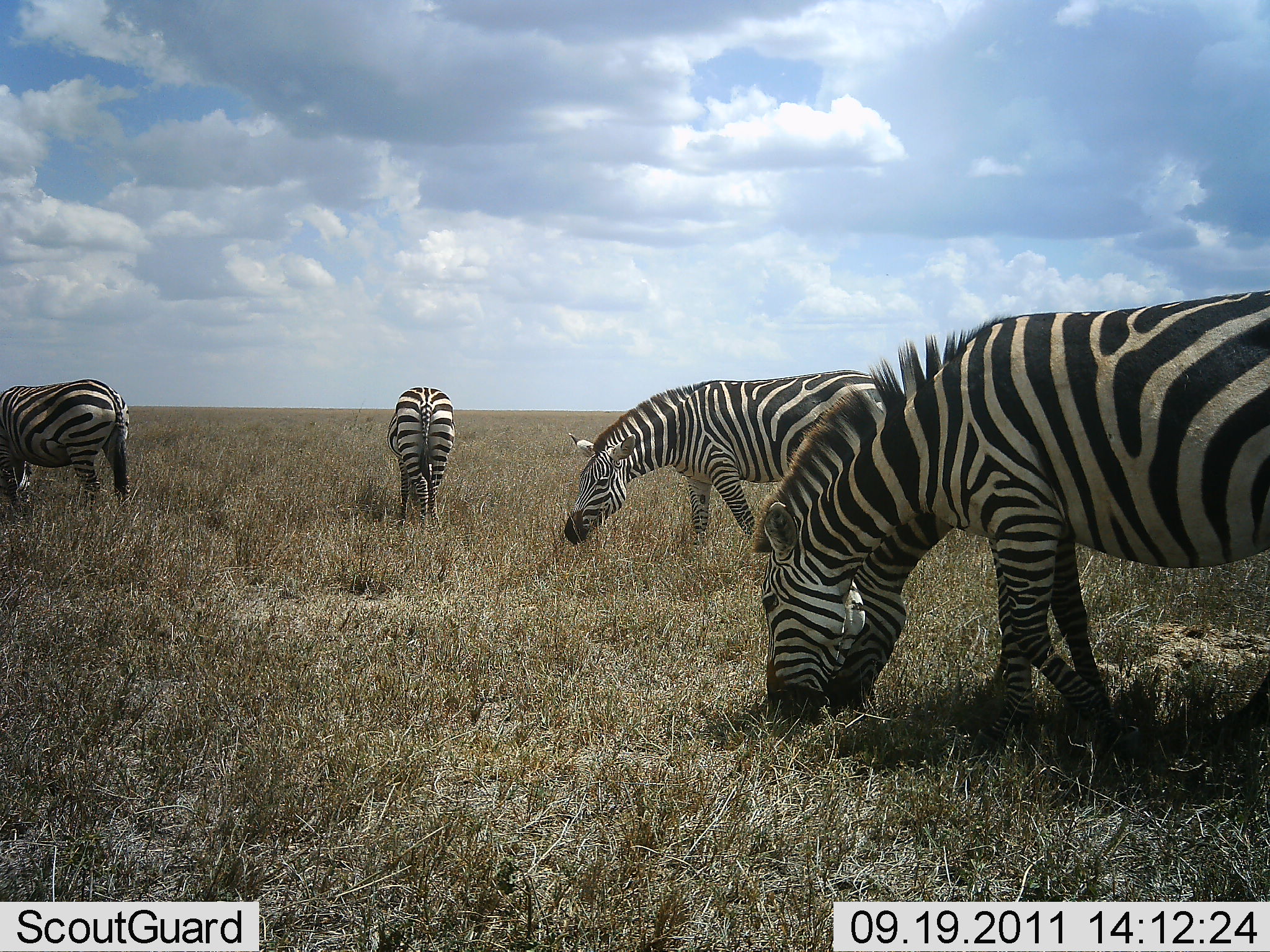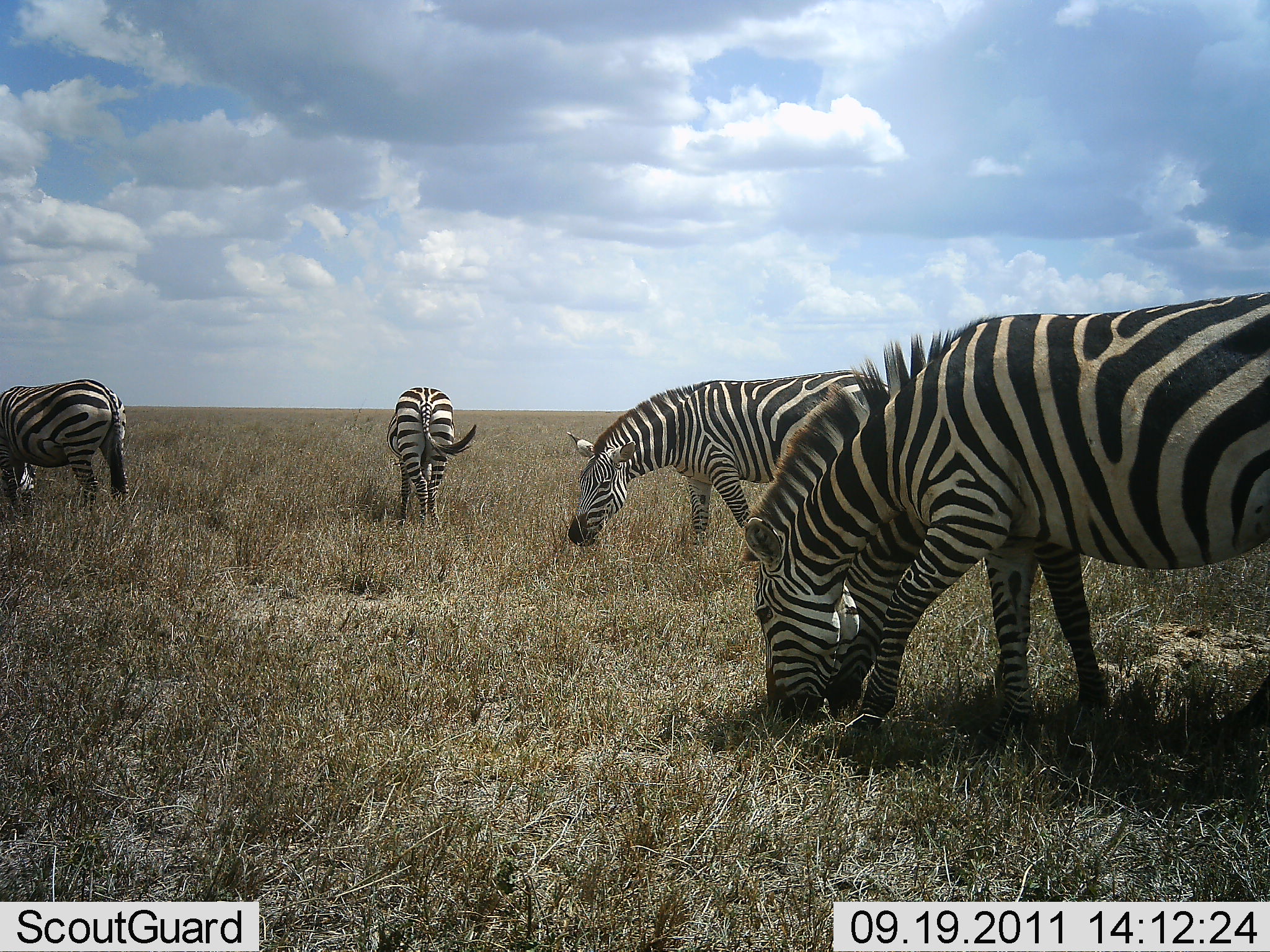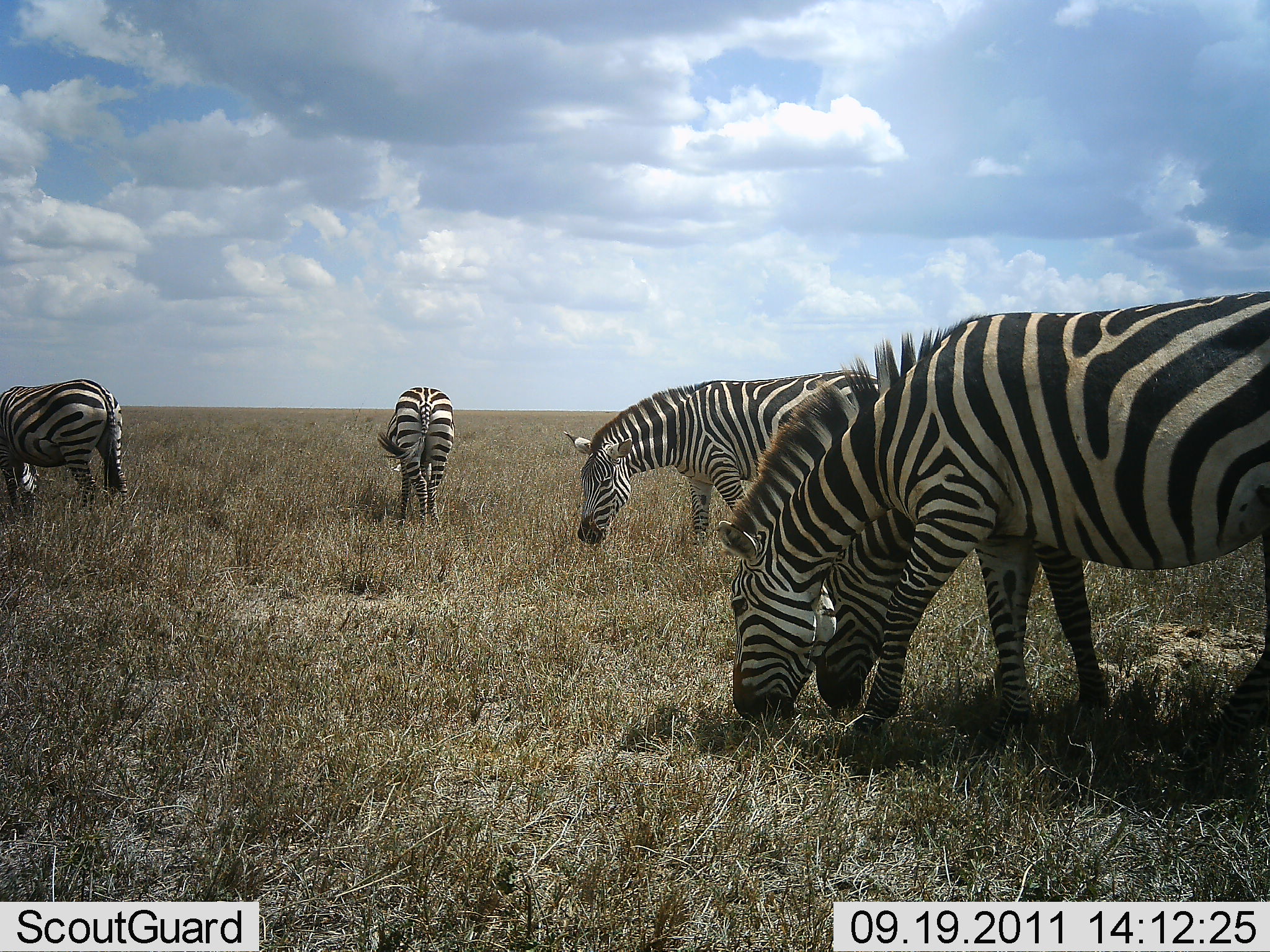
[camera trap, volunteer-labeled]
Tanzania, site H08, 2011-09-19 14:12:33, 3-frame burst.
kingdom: Animalia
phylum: Chordata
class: Mammalia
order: Perissodactyla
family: Equidae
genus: Equus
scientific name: Equus quagga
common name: plains zebra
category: zebra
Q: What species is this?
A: Zebra (plains zebra) (Equus quagga).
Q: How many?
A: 5.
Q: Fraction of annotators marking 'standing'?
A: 25%.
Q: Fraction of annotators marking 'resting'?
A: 8%.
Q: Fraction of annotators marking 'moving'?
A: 8%.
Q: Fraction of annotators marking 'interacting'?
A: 0%.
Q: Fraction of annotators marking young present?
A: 0%.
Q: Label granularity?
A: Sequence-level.